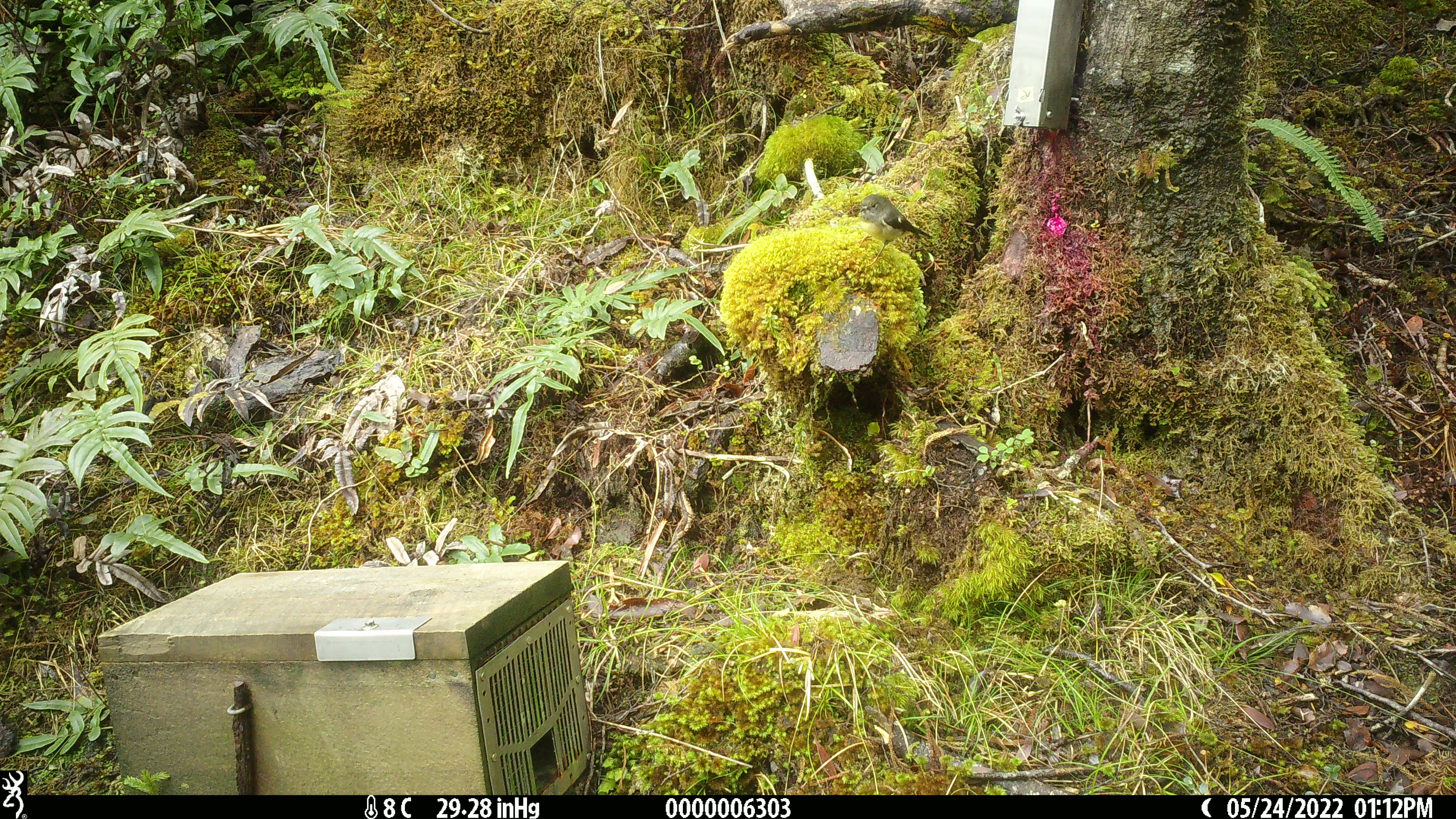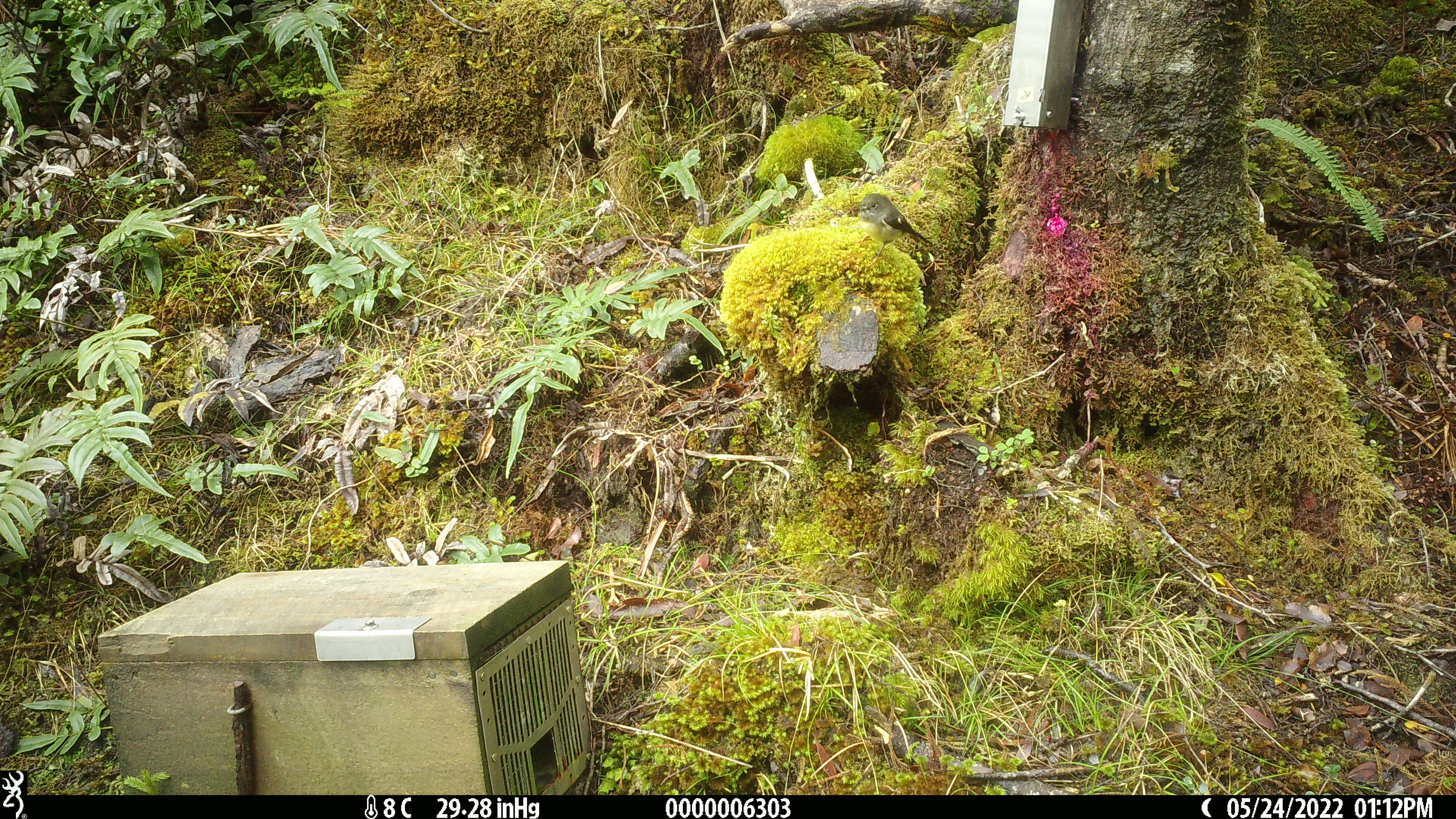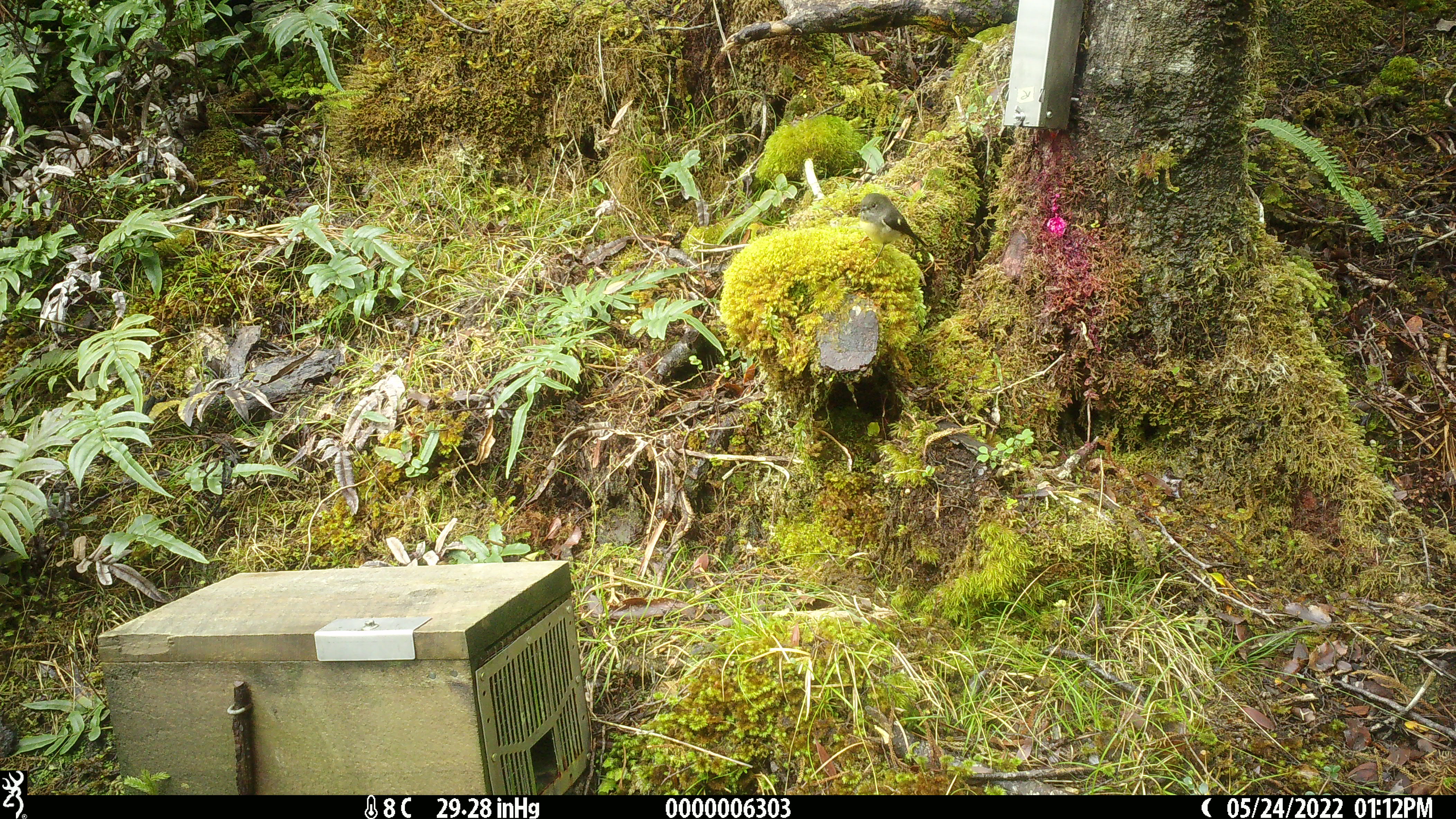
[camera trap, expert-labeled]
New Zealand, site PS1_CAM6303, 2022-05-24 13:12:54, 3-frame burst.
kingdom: Animalia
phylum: Chordata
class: Aves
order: Passeriformes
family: Petroicidae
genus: Petroica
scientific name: Petroica macrocephala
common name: tomtit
Tomtit (Petroica macrocephala).